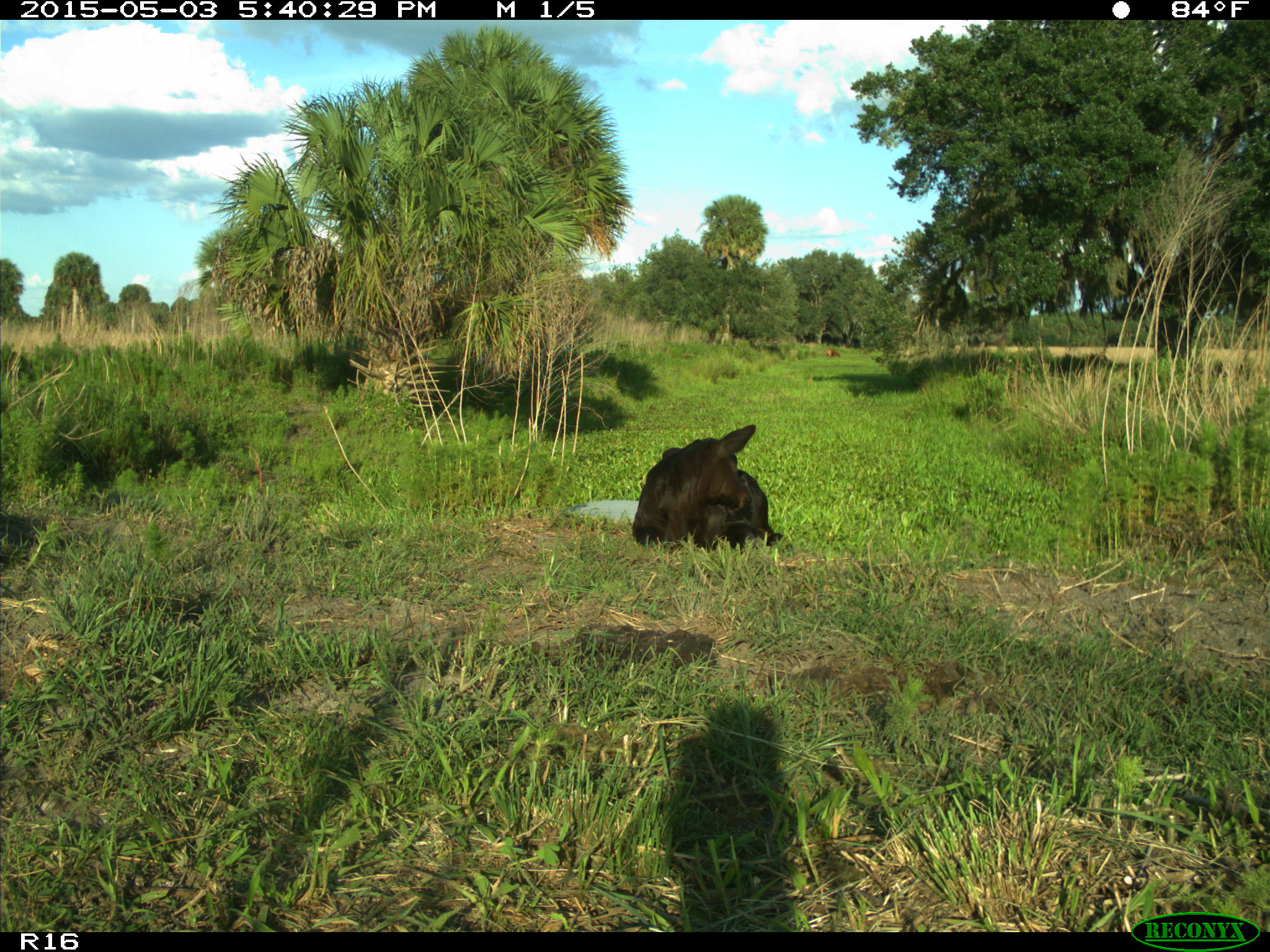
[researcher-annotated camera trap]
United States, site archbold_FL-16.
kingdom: Animalia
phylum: Chordata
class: Mammalia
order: Artiodactyla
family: Bovidae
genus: Bos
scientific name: Bos taurus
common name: domestic cow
Bos taurus (domestic cow).